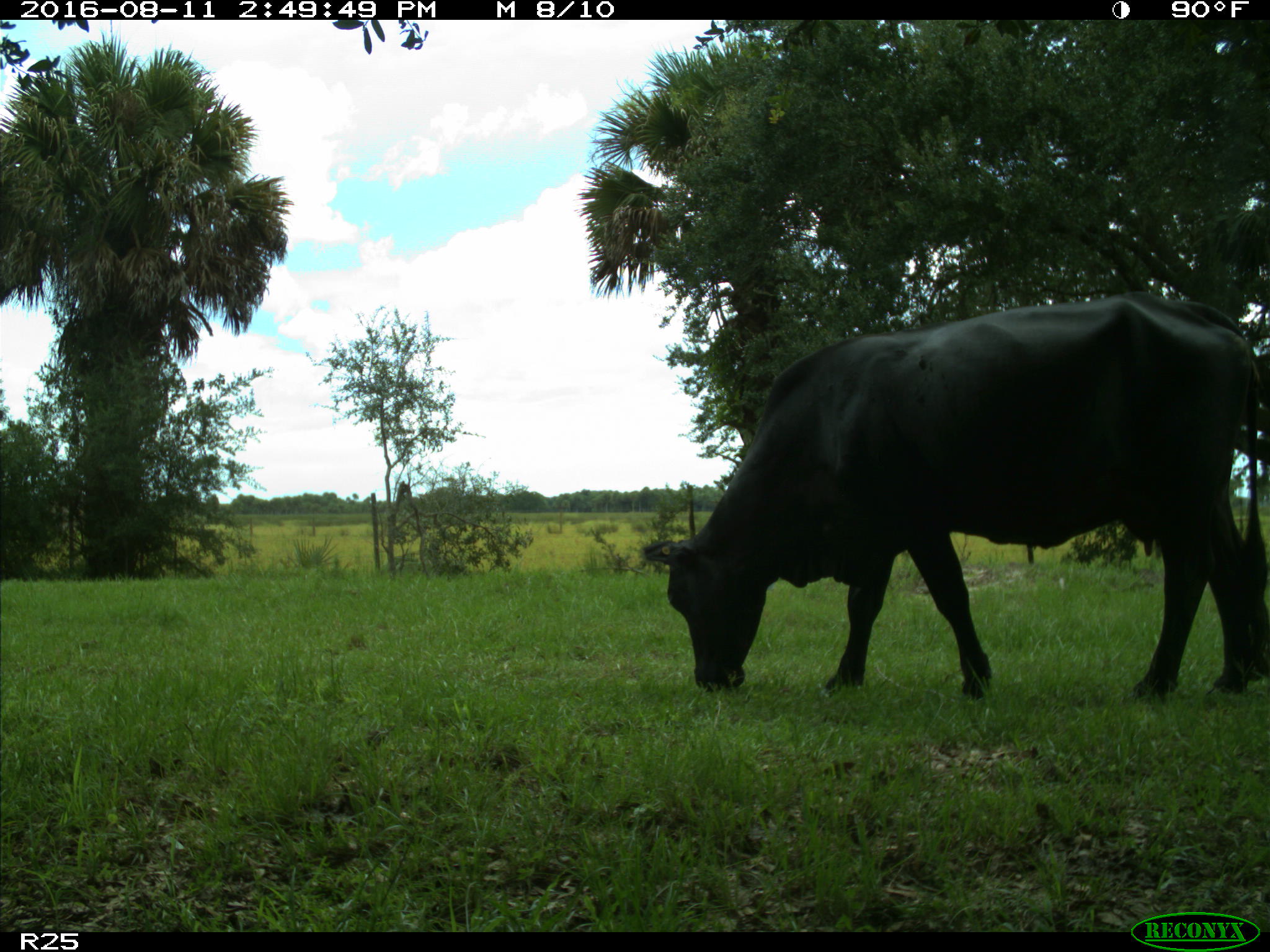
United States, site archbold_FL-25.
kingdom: Animalia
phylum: Chordata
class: Mammalia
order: Artiodactyla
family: Bovidae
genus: Bos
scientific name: Bos taurus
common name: domestic cow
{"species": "Bos taurus (domestic cow)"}